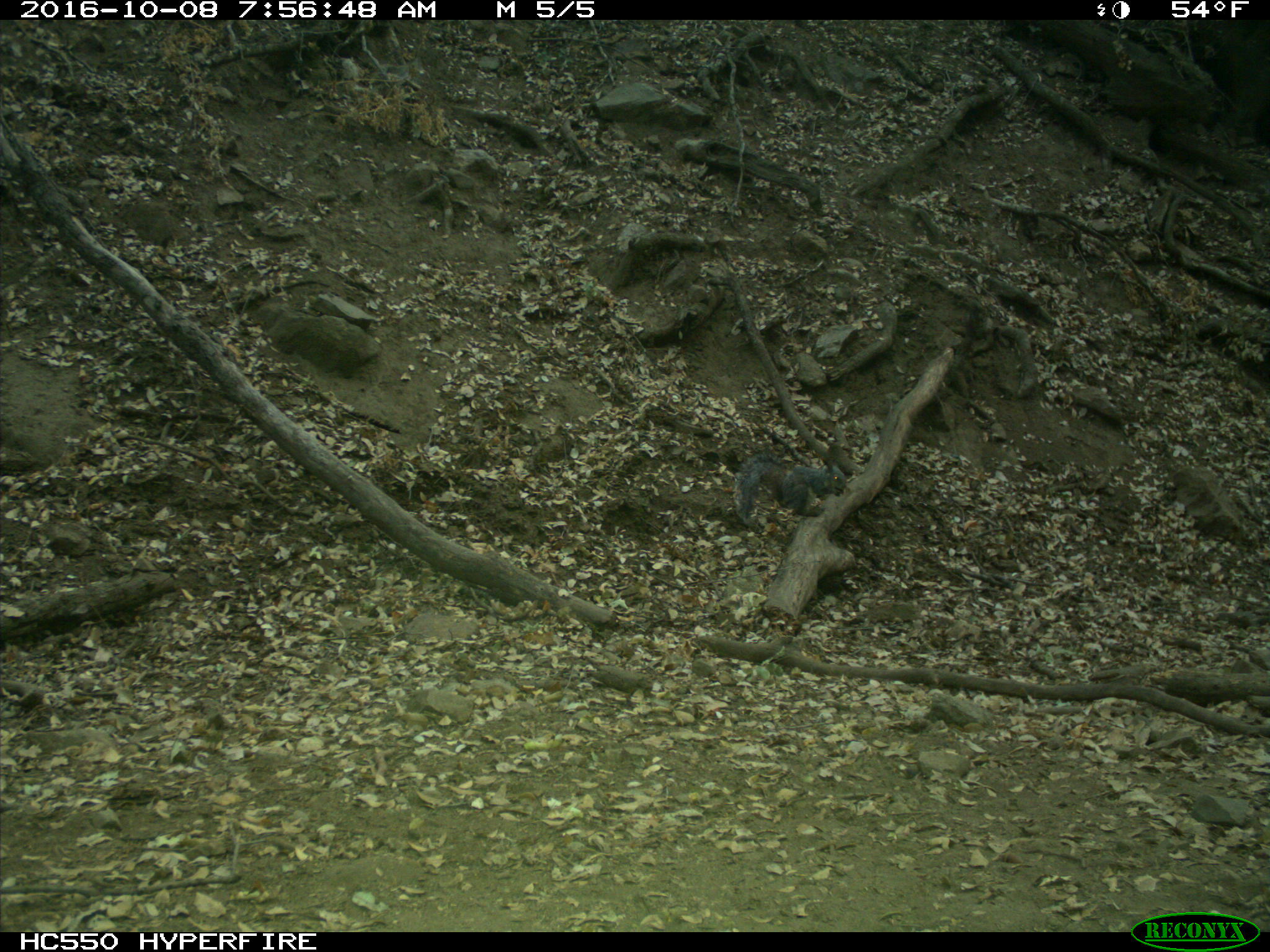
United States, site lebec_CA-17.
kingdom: Animalia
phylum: Chordata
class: Mammalia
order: Rodentia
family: Sciuridae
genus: Sciurus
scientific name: Sciurus carolinensis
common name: eastern gray squirrel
Sciurus carolinensis (eastern gray squirrel).